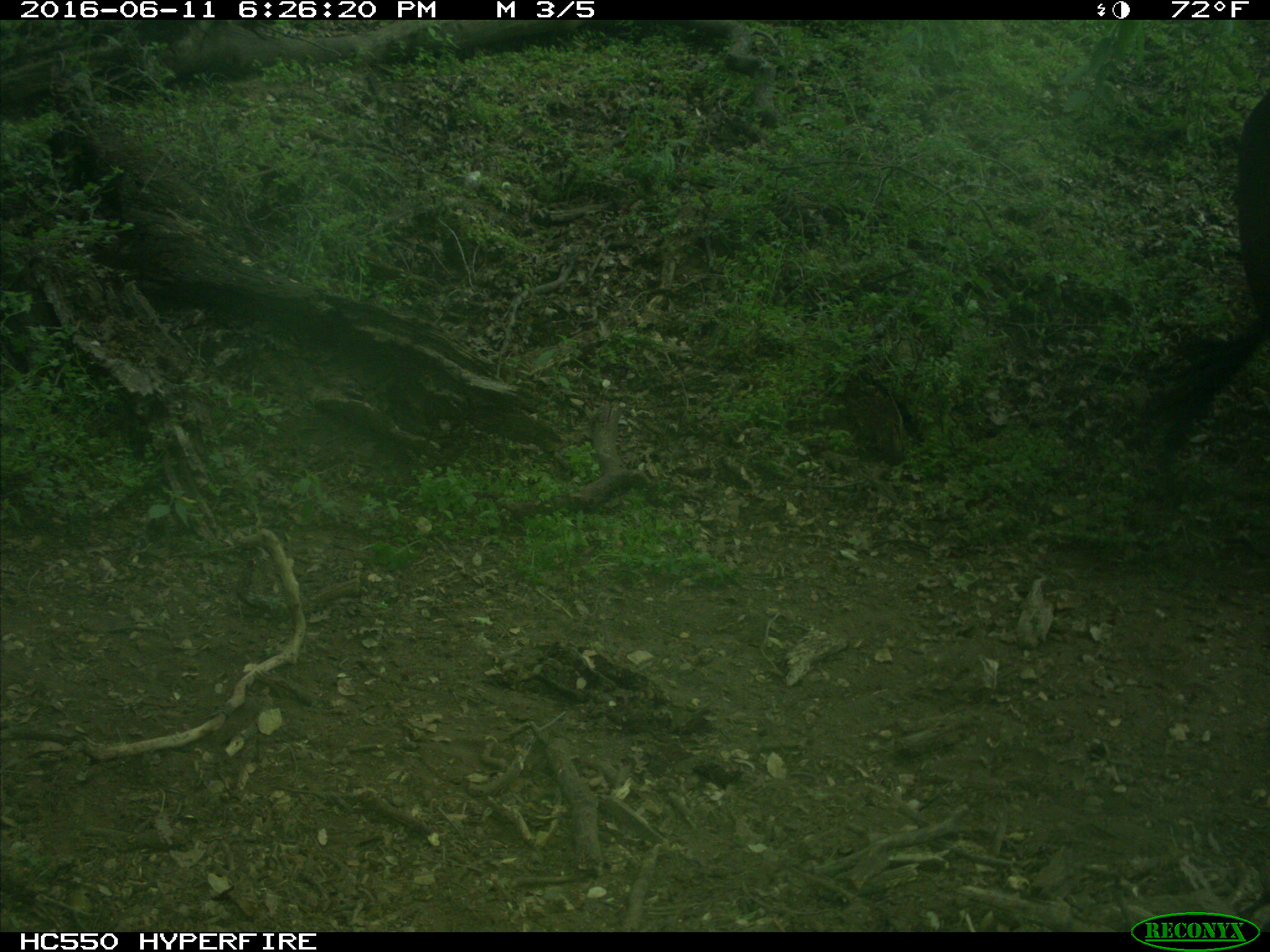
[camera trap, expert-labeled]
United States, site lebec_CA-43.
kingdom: Animalia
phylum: Chordata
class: Mammalia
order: Artiodactyla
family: Bovidae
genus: Bos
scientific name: Bos taurus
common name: domestic cow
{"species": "Bos taurus (domestic cow)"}